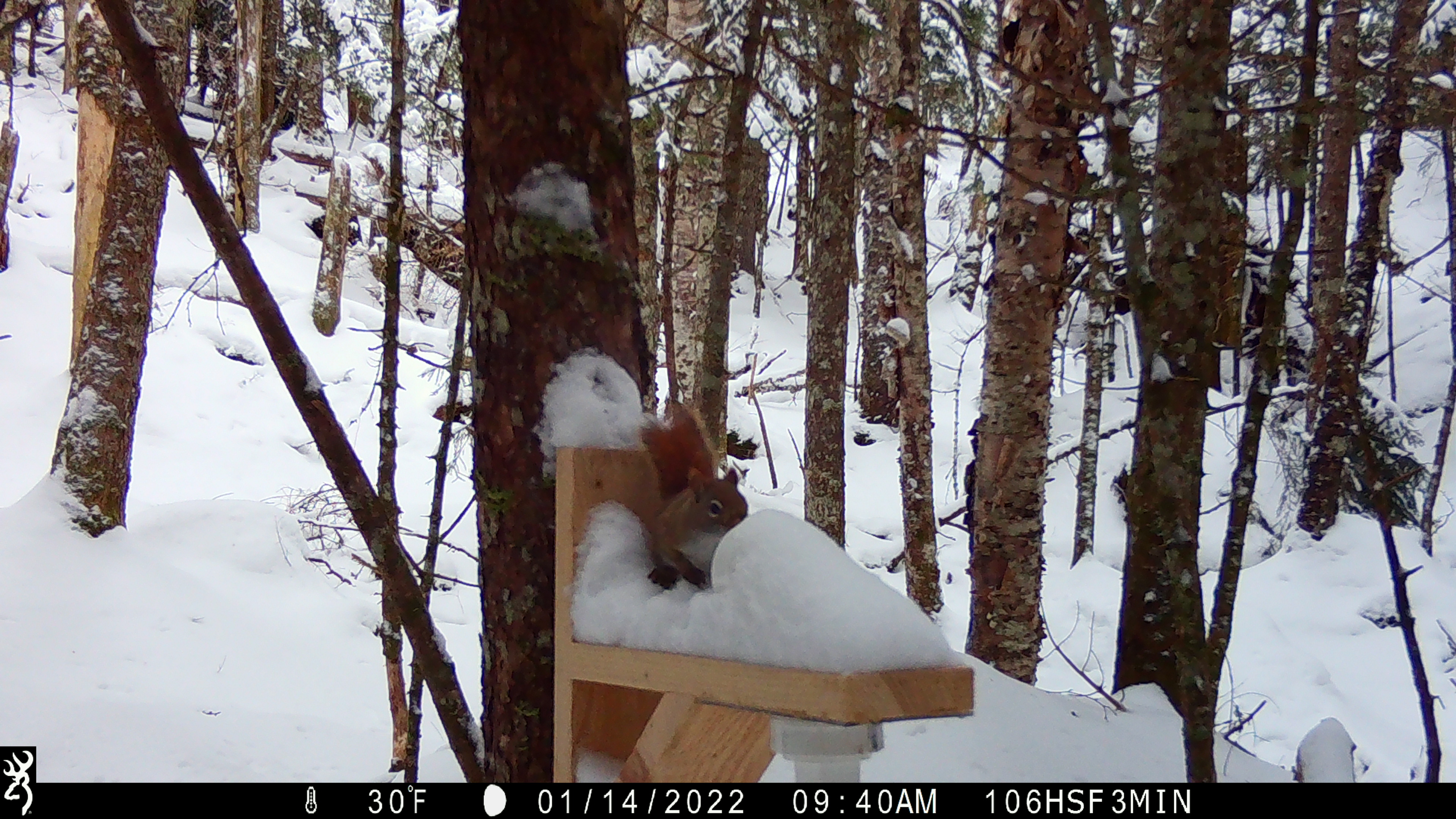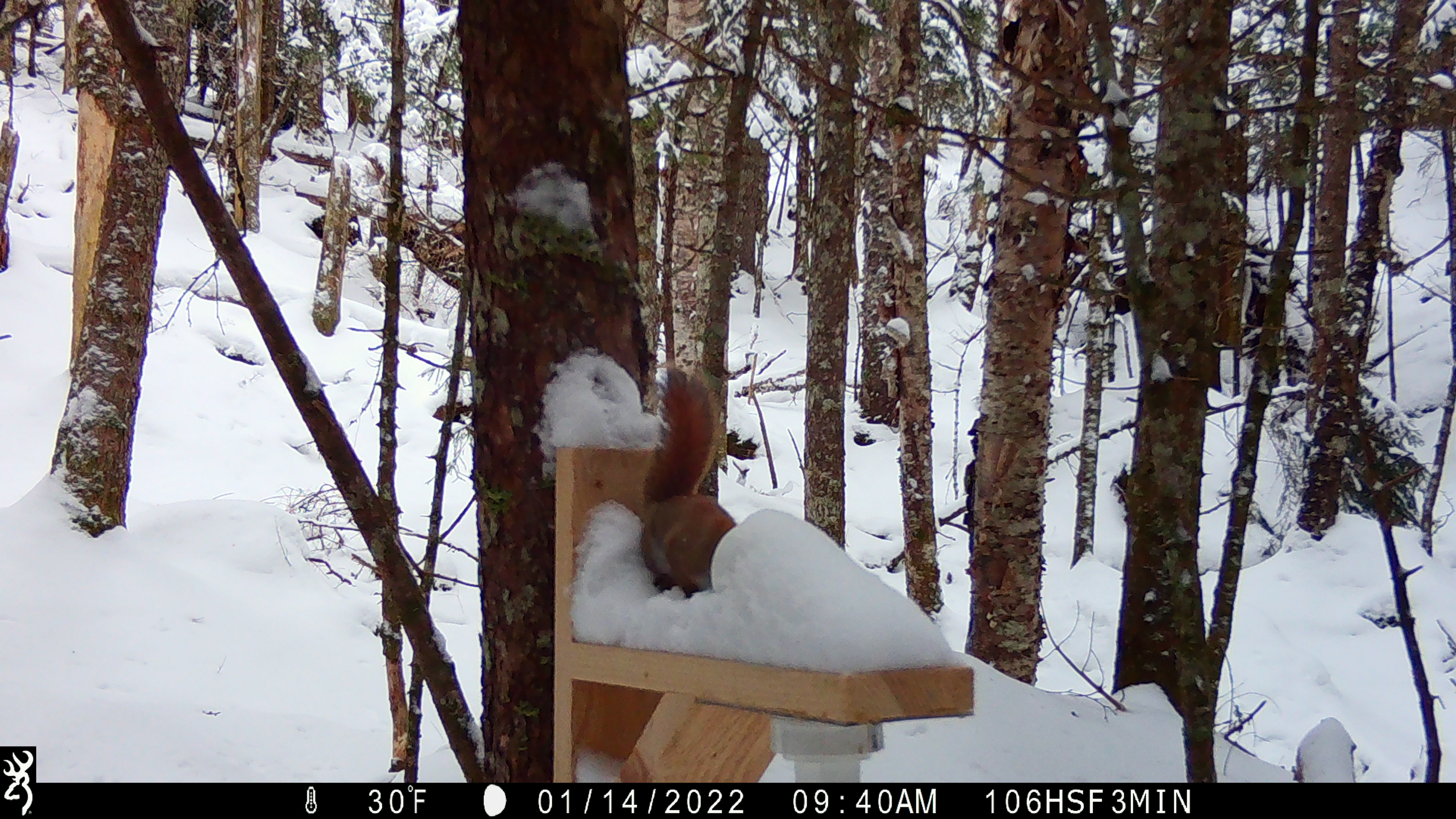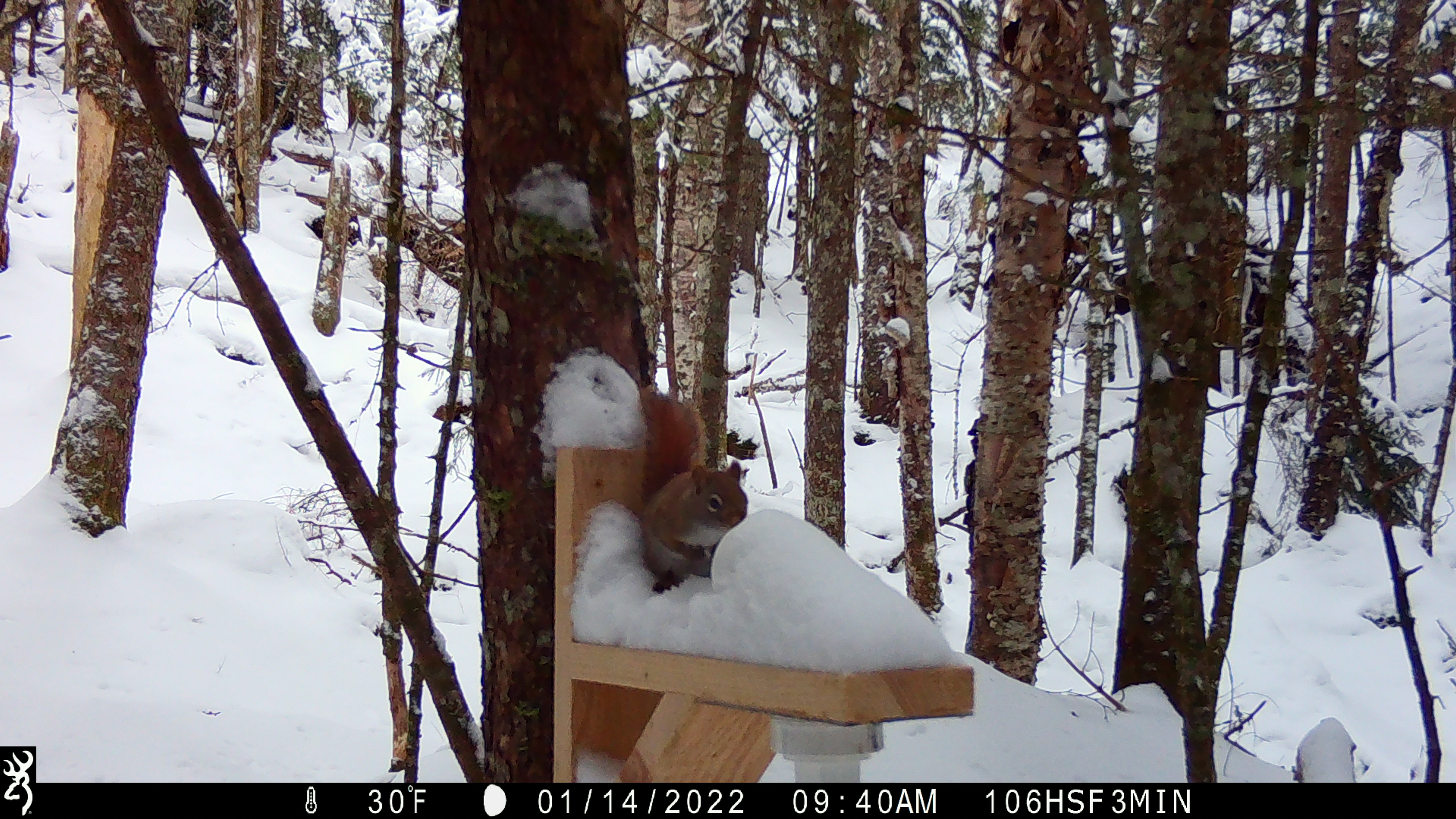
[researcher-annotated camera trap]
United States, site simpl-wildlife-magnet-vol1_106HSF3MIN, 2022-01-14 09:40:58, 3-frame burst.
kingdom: Animalia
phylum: Chordata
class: Mammalia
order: Rodentia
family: Sciuridae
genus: Tamiasciurus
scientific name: Tamiasciurus hudsonicus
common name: red squirrel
Red squirrel (Tamiasciurus hudsonicus).